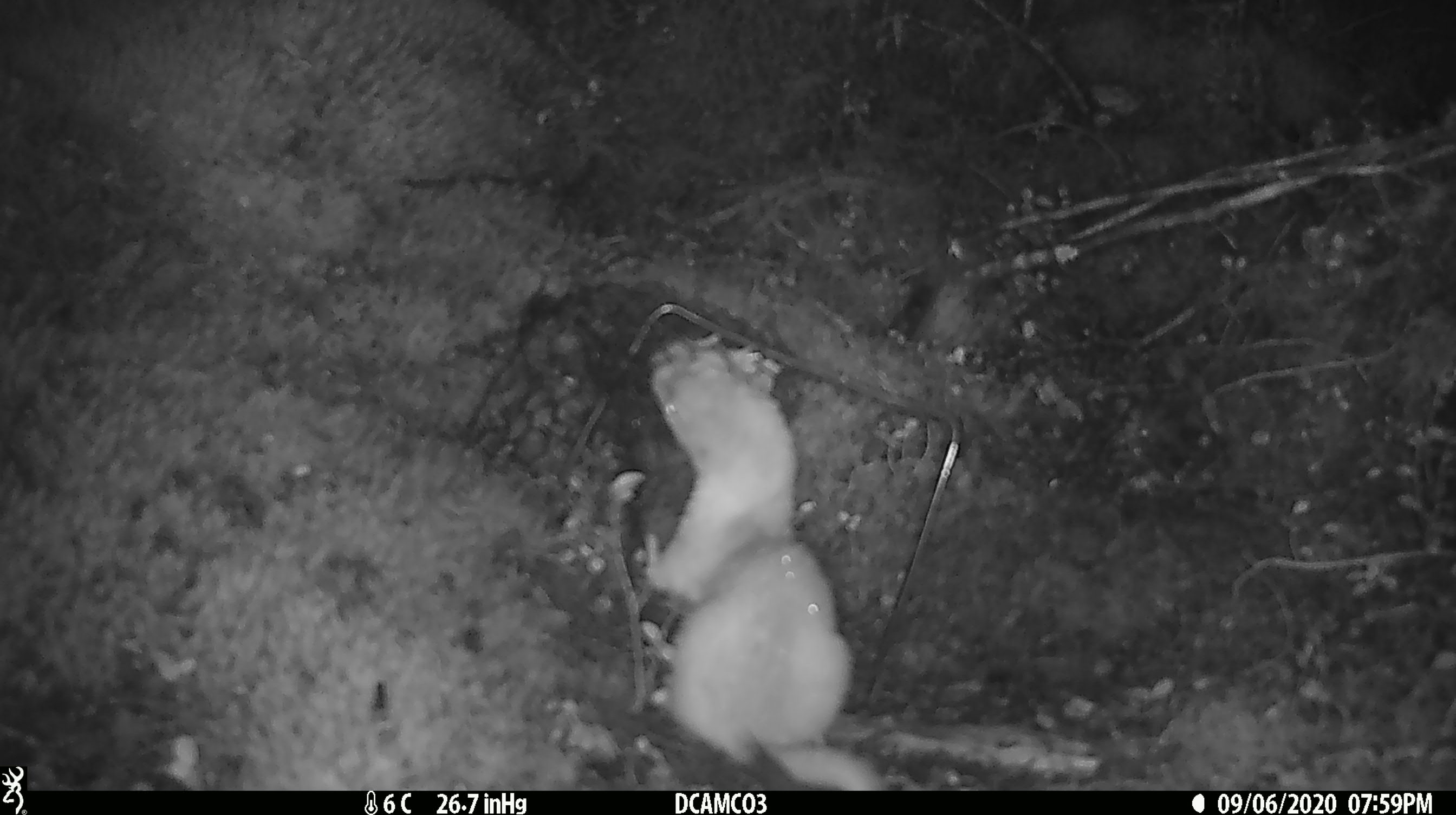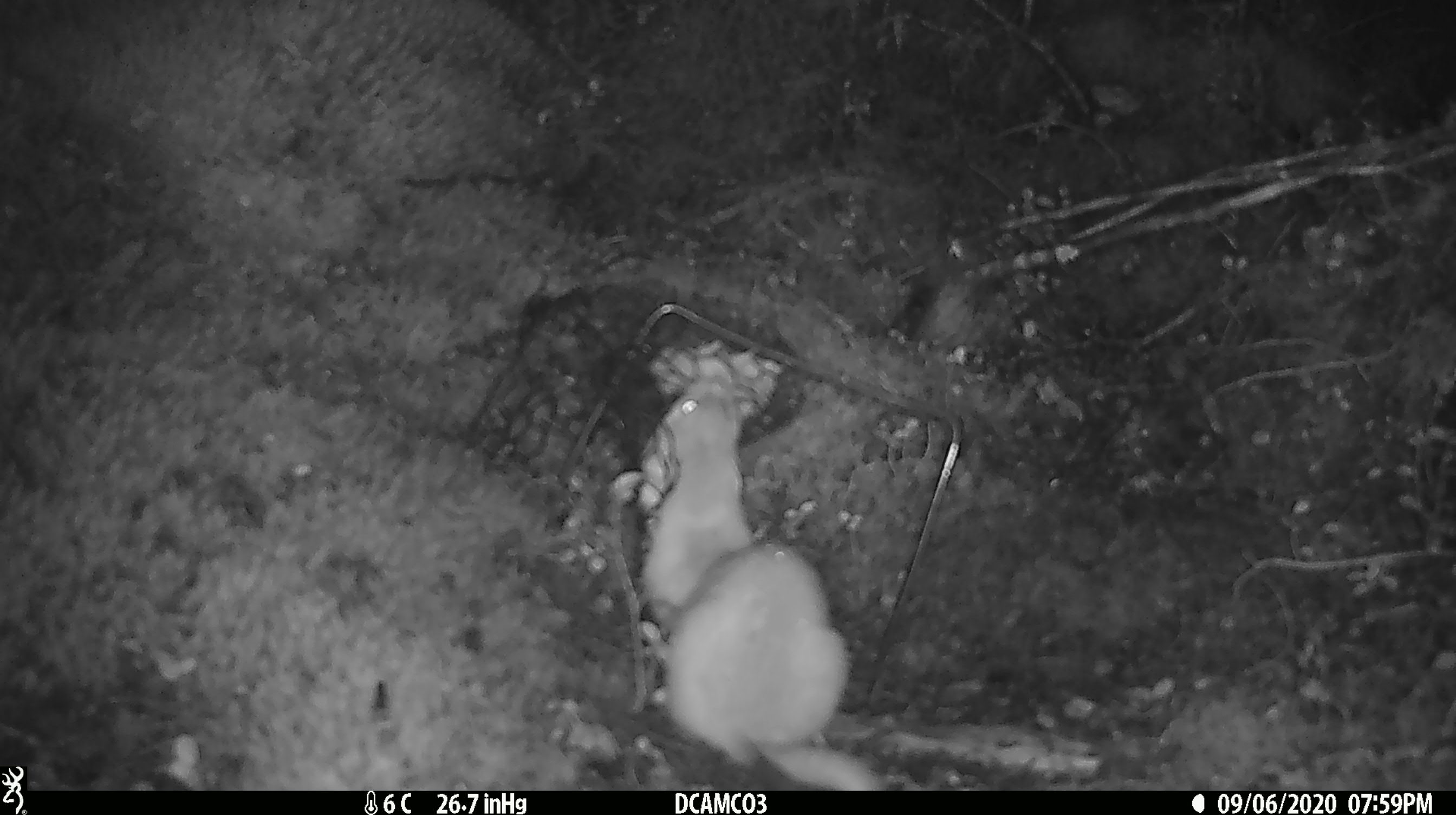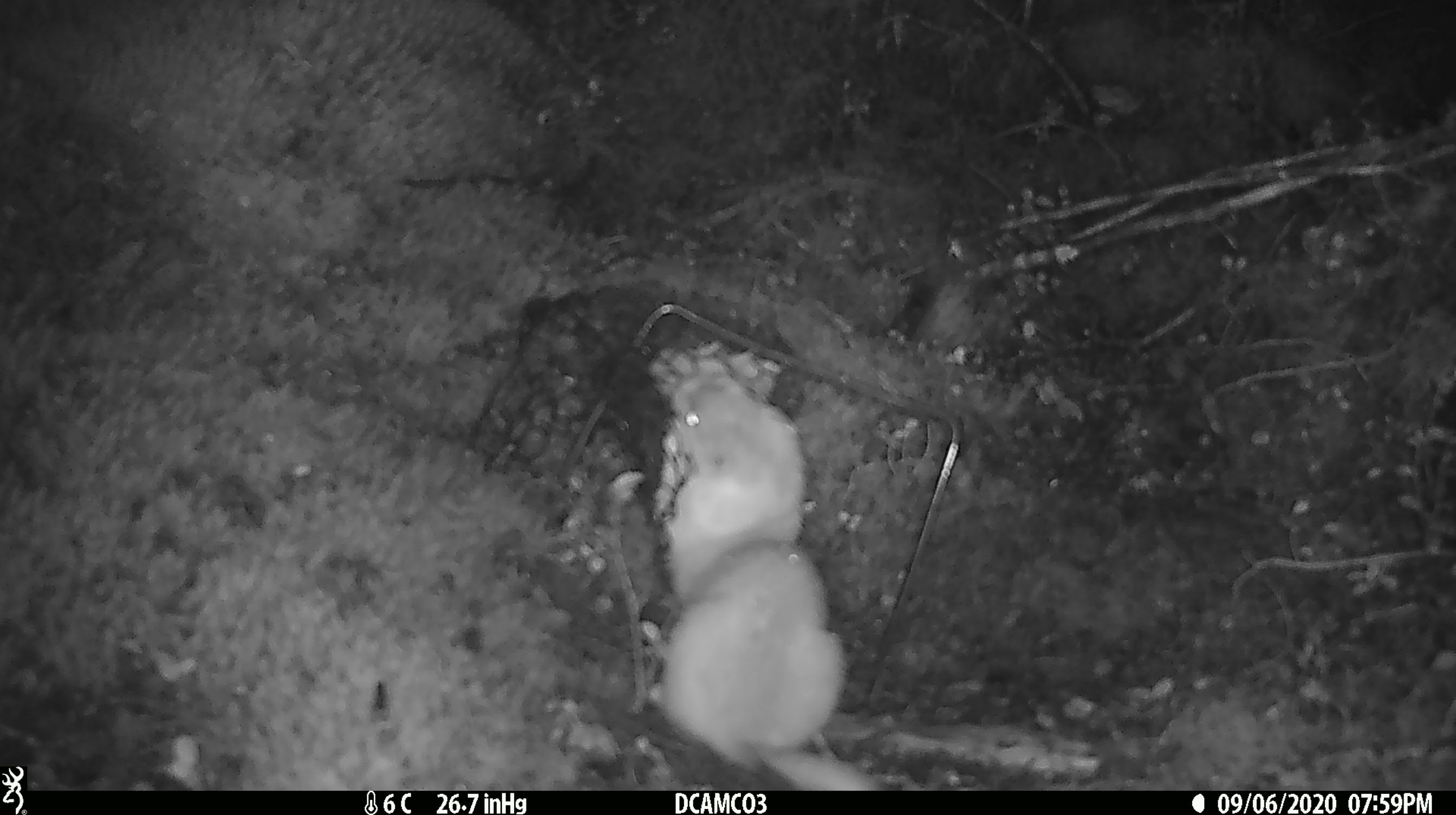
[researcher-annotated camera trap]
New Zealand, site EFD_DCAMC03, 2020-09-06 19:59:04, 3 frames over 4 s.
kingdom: Animalia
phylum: Chordata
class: Mammalia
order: Carnivora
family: Mustelidae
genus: Mustela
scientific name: Mustela erminea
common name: stoat